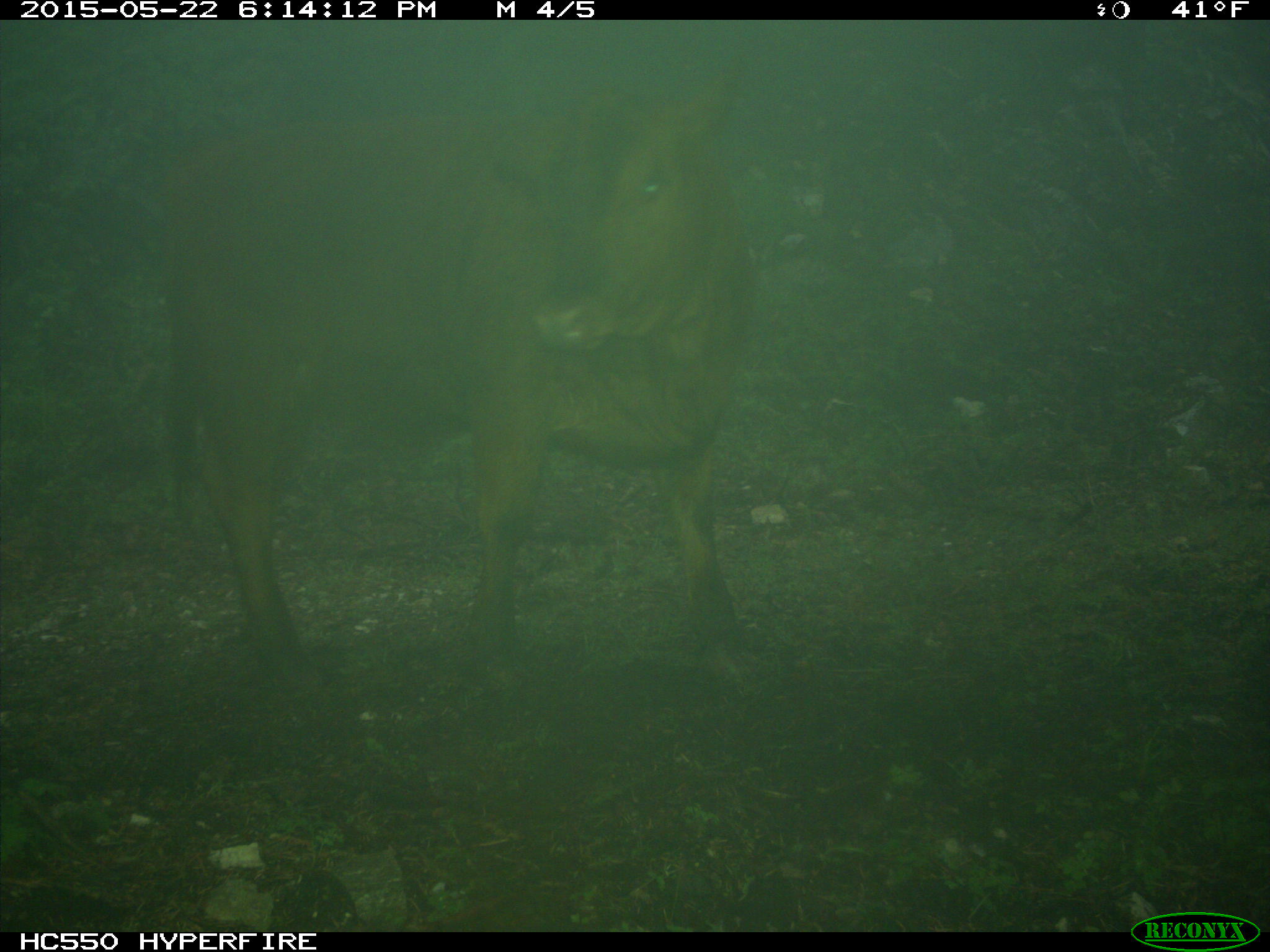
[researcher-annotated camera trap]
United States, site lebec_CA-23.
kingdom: Animalia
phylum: Chordata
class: Mammalia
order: Artiodactyla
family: Bovidae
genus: Bos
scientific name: Bos taurus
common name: domestic cow